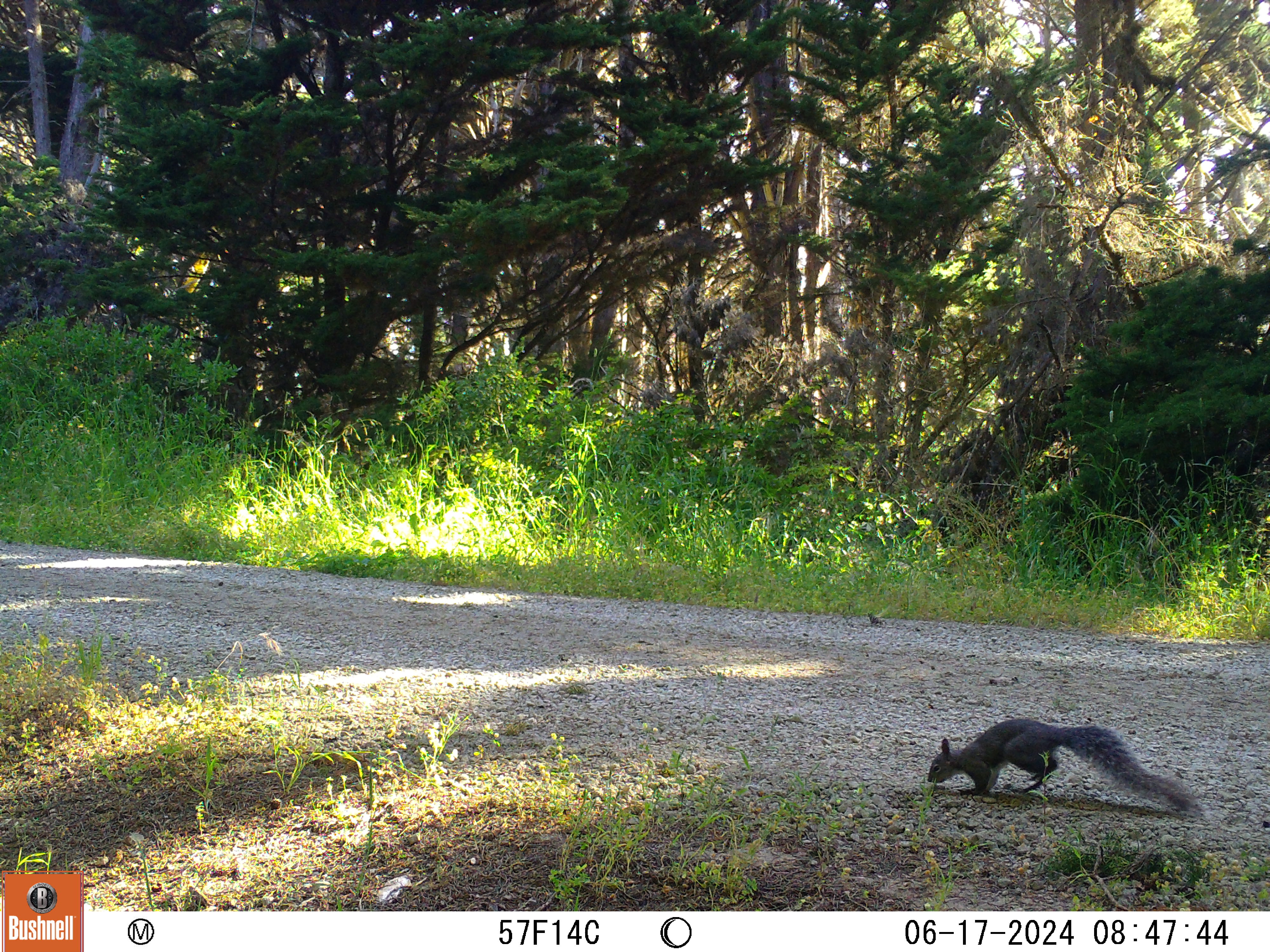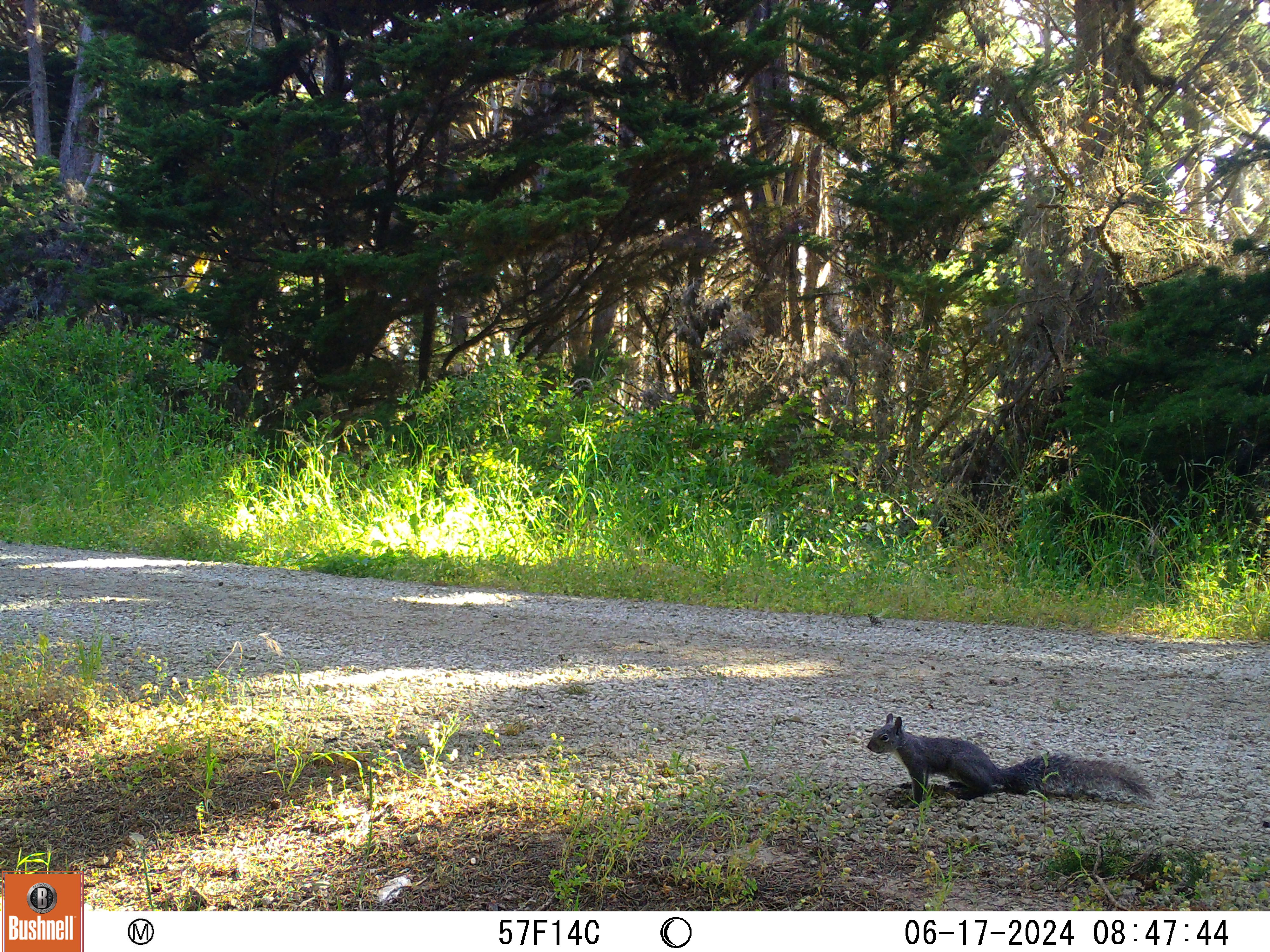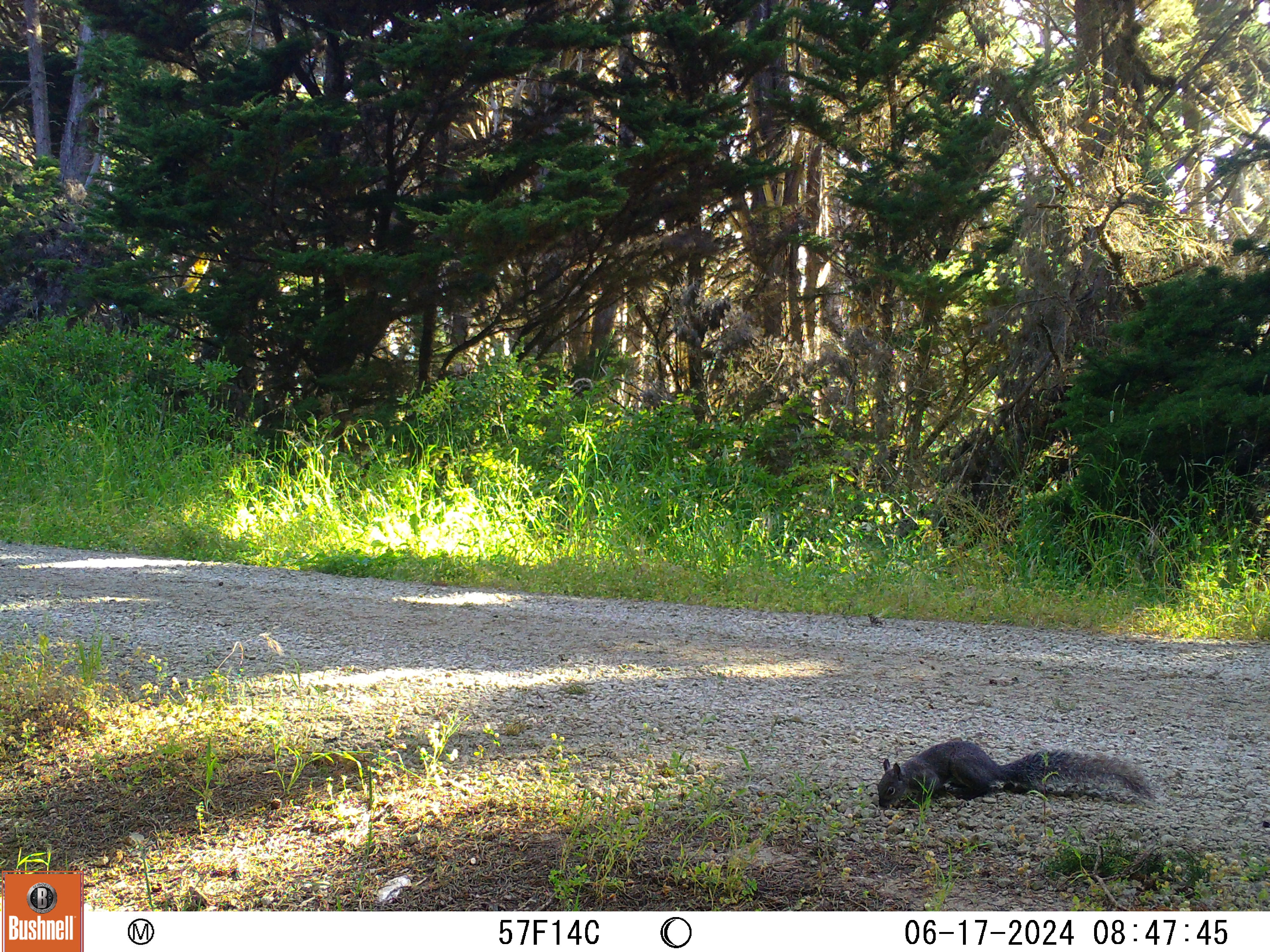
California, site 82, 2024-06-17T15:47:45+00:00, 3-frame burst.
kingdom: Animalia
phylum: Chordata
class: Mammalia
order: Rodentia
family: Sciuridae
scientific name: Sciuridae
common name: squirrel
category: unknown squirrel